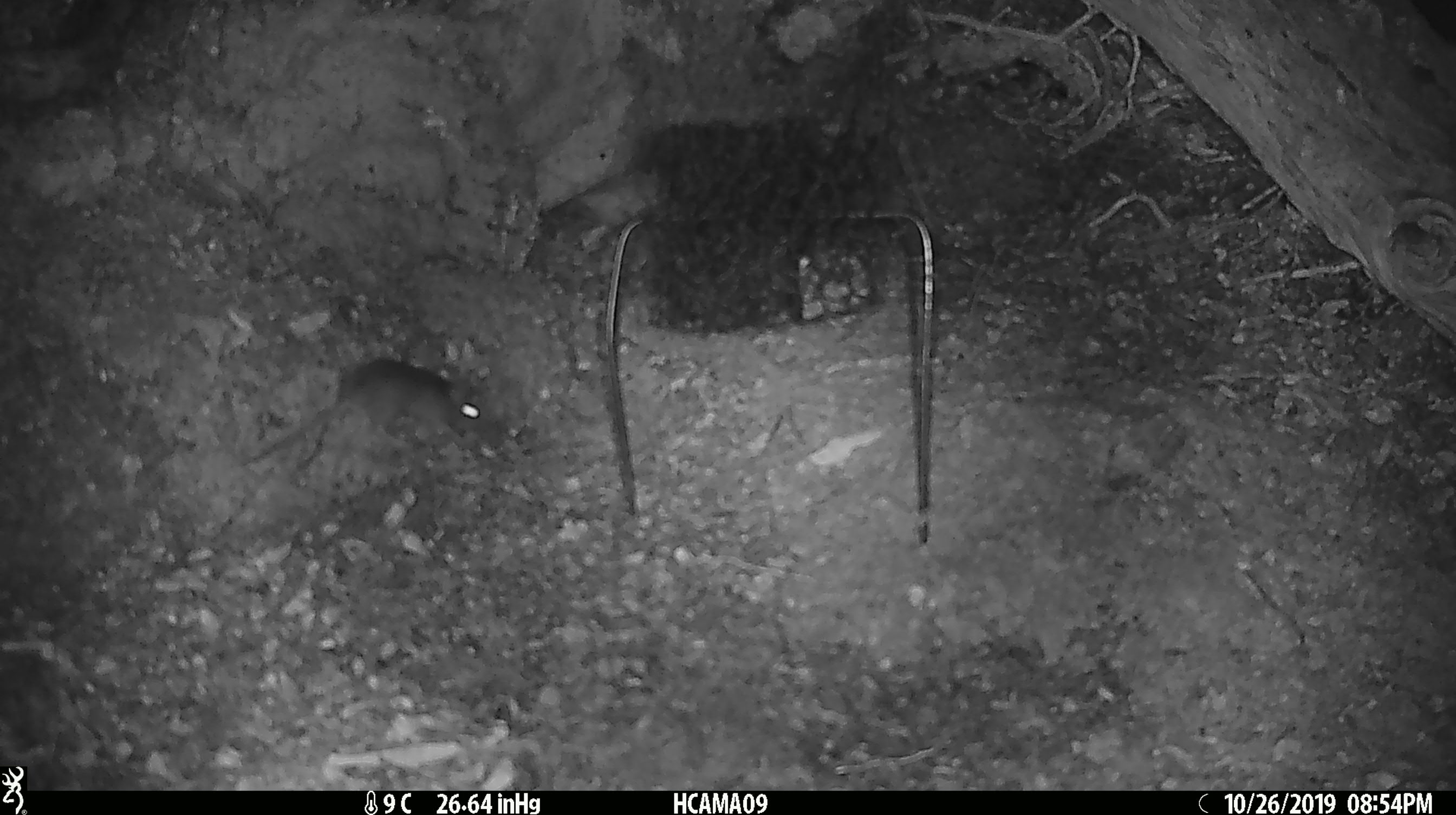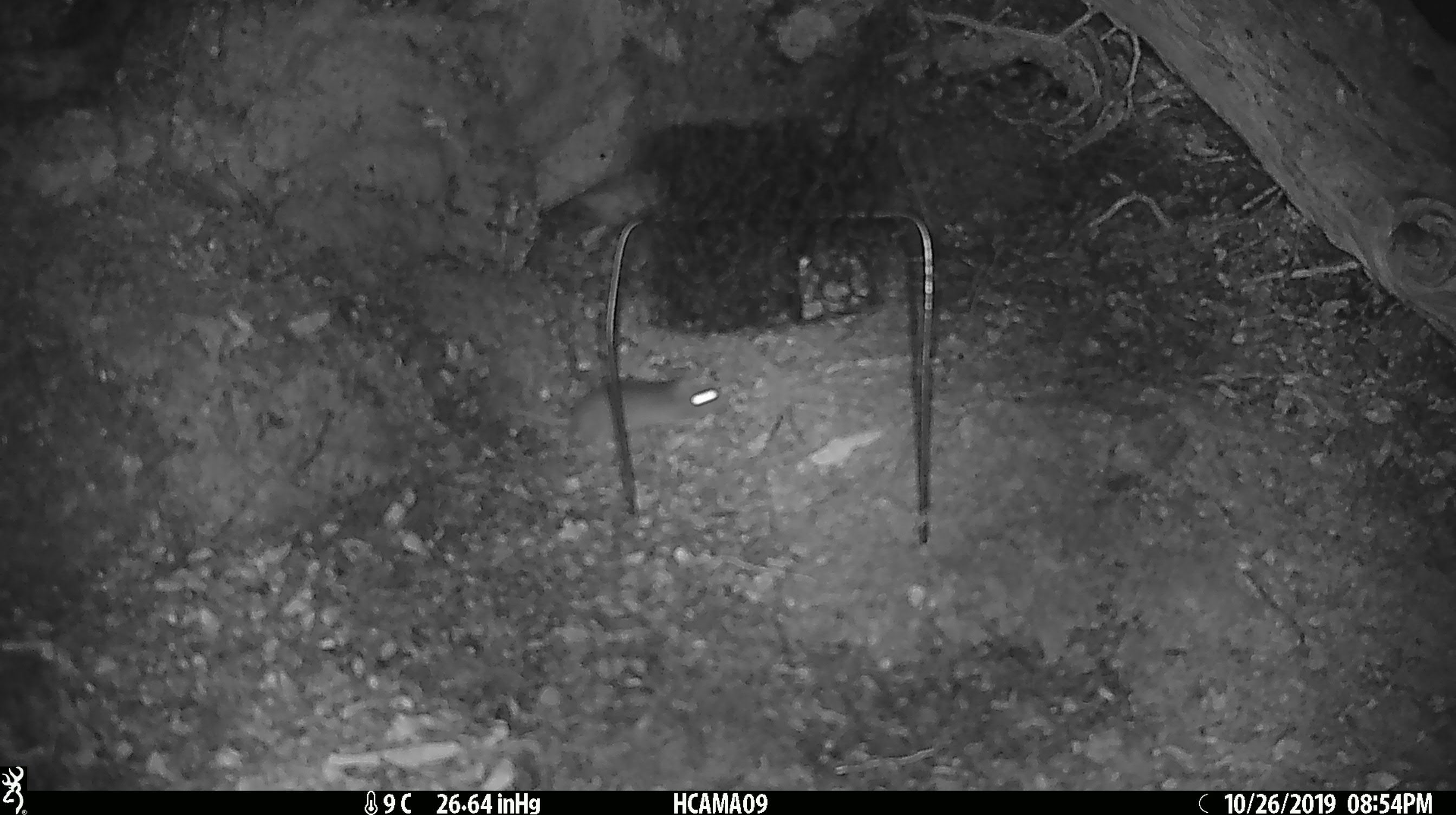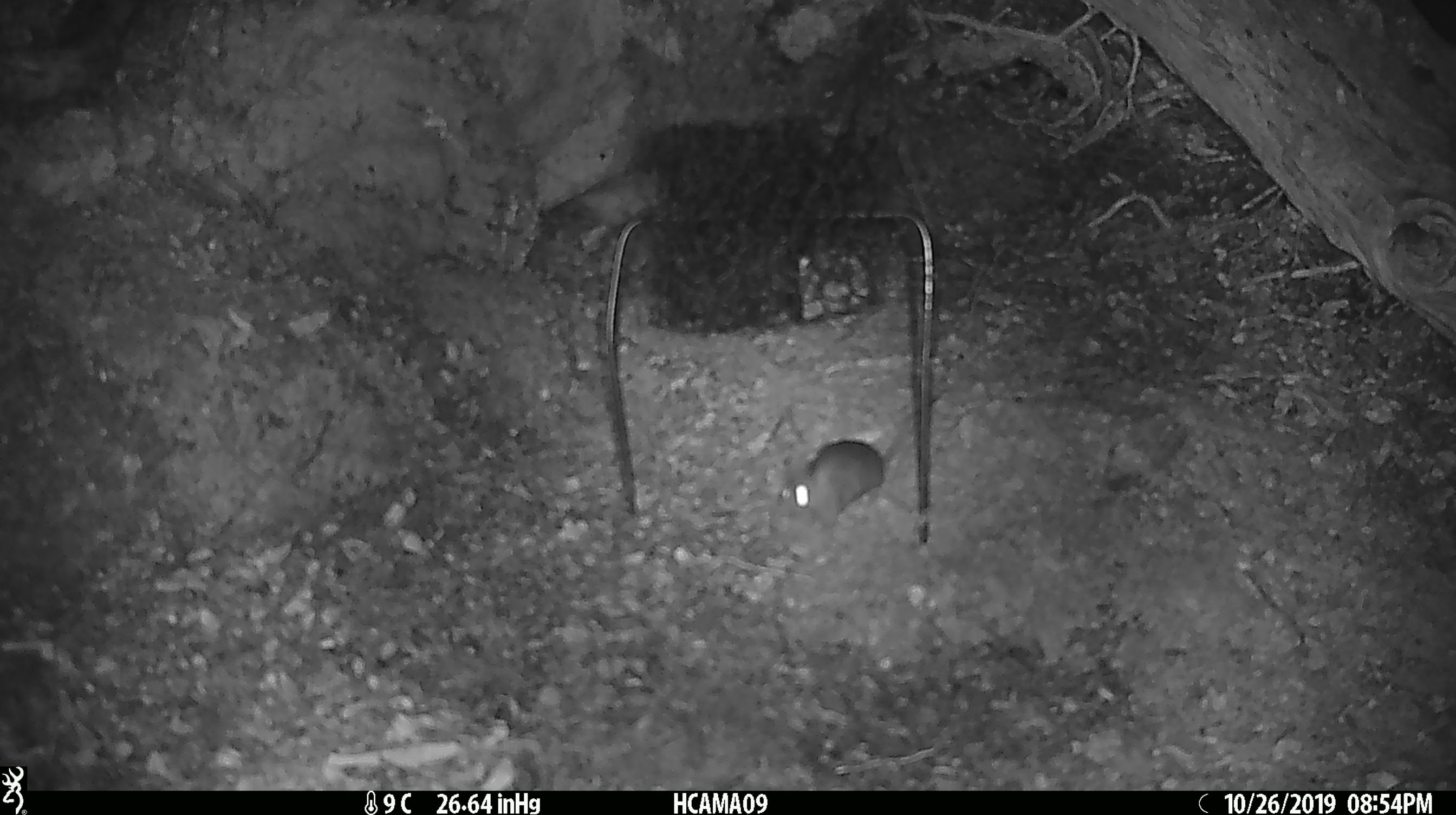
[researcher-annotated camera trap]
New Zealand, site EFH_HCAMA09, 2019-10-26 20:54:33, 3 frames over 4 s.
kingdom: Animalia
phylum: Chordata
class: Mammalia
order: Rodentia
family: Muridae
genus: Mus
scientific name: Mus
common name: mouse